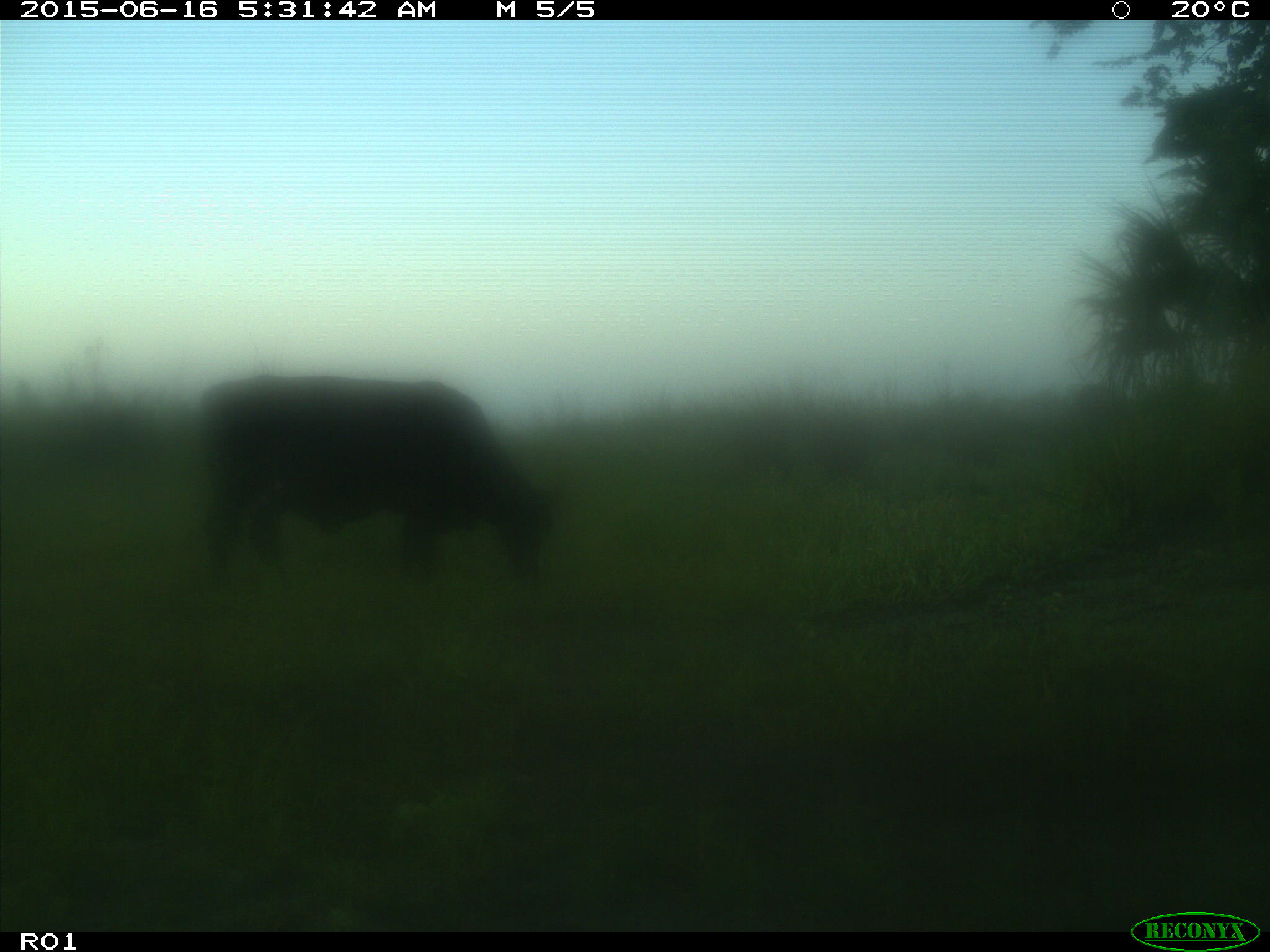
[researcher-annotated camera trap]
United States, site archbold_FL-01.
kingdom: Animalia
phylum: Chordata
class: Mammalia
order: Artiodactyla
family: Bovidae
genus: Bos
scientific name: Bos taurus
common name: domestic cow